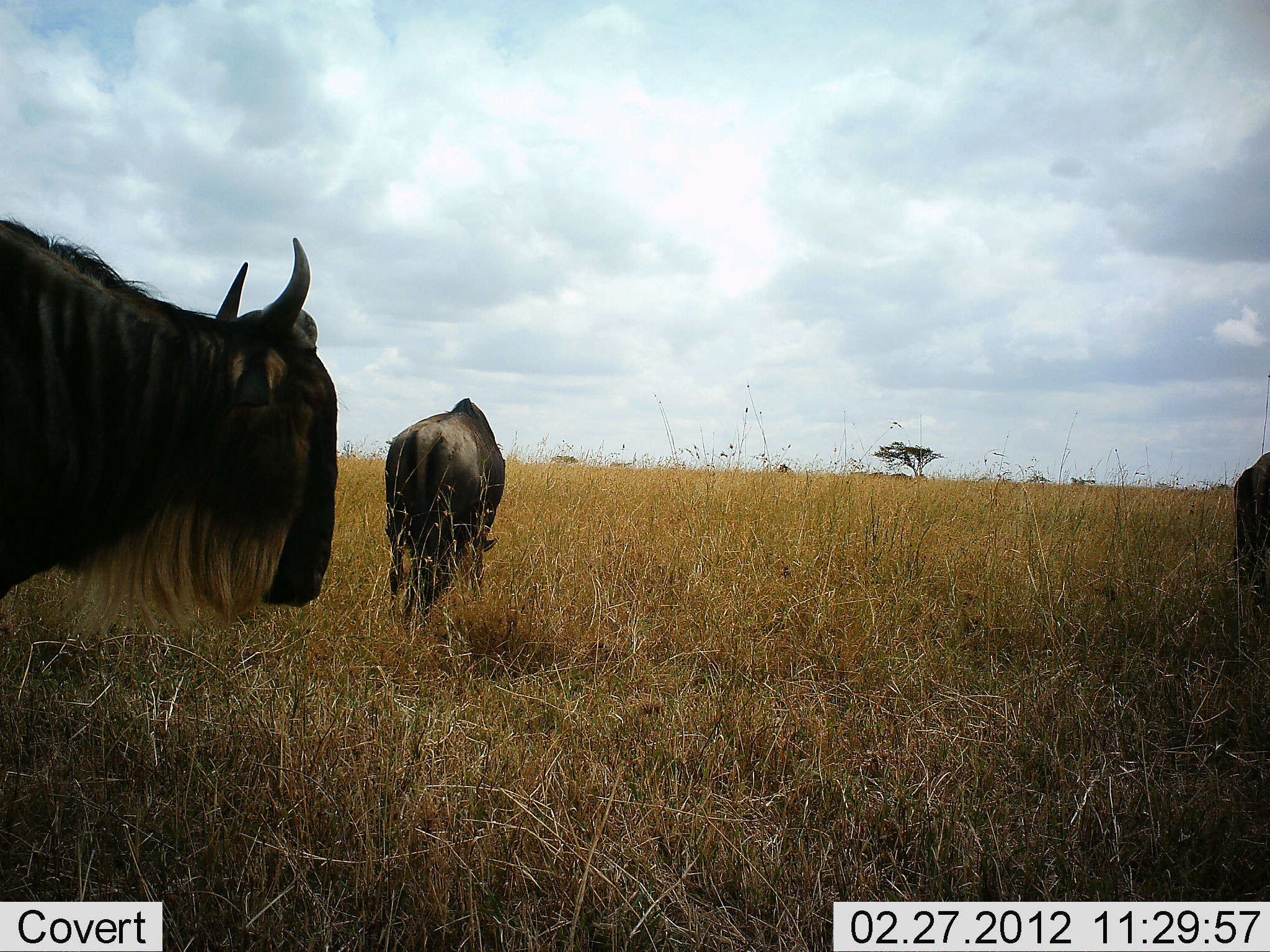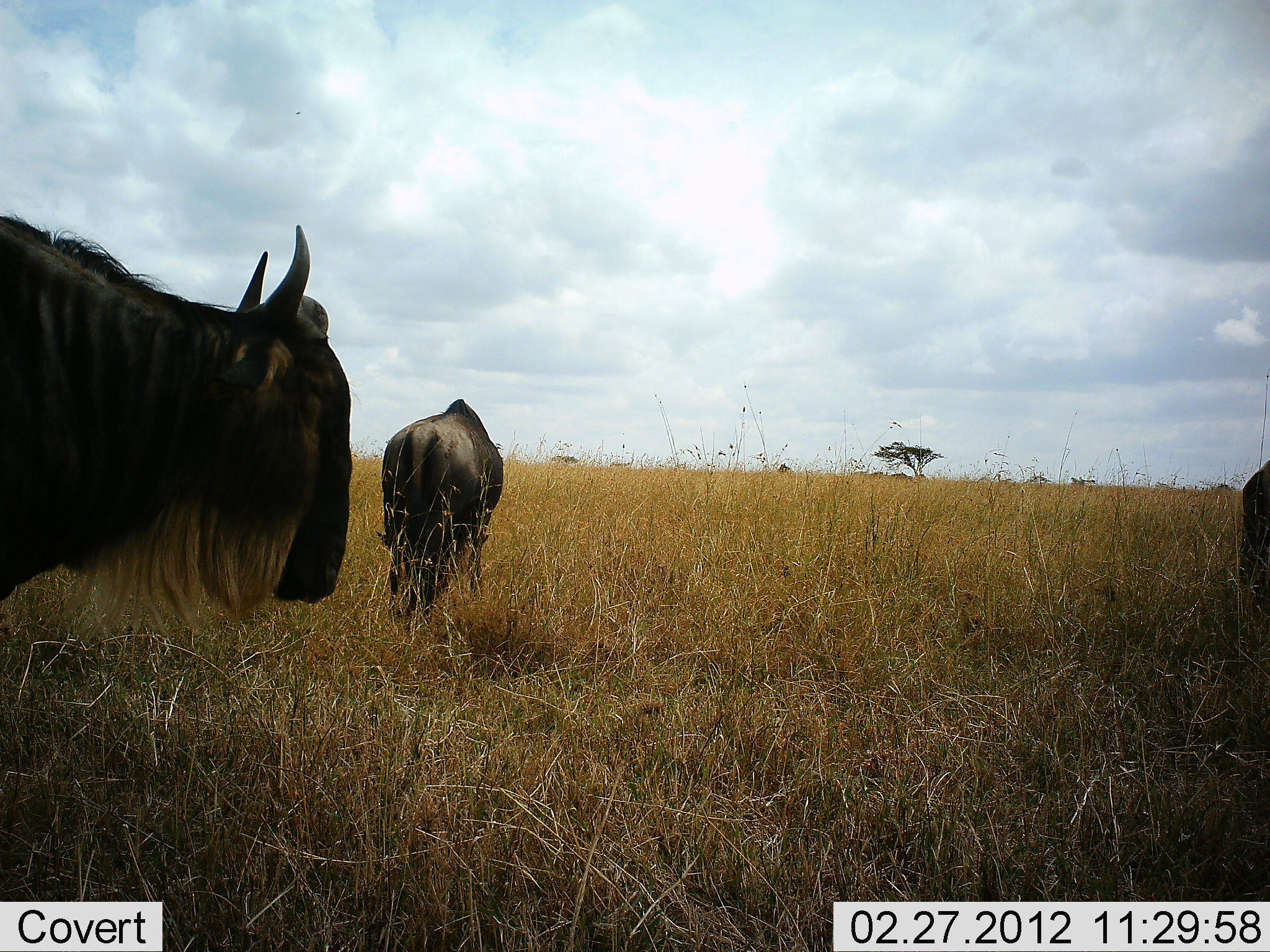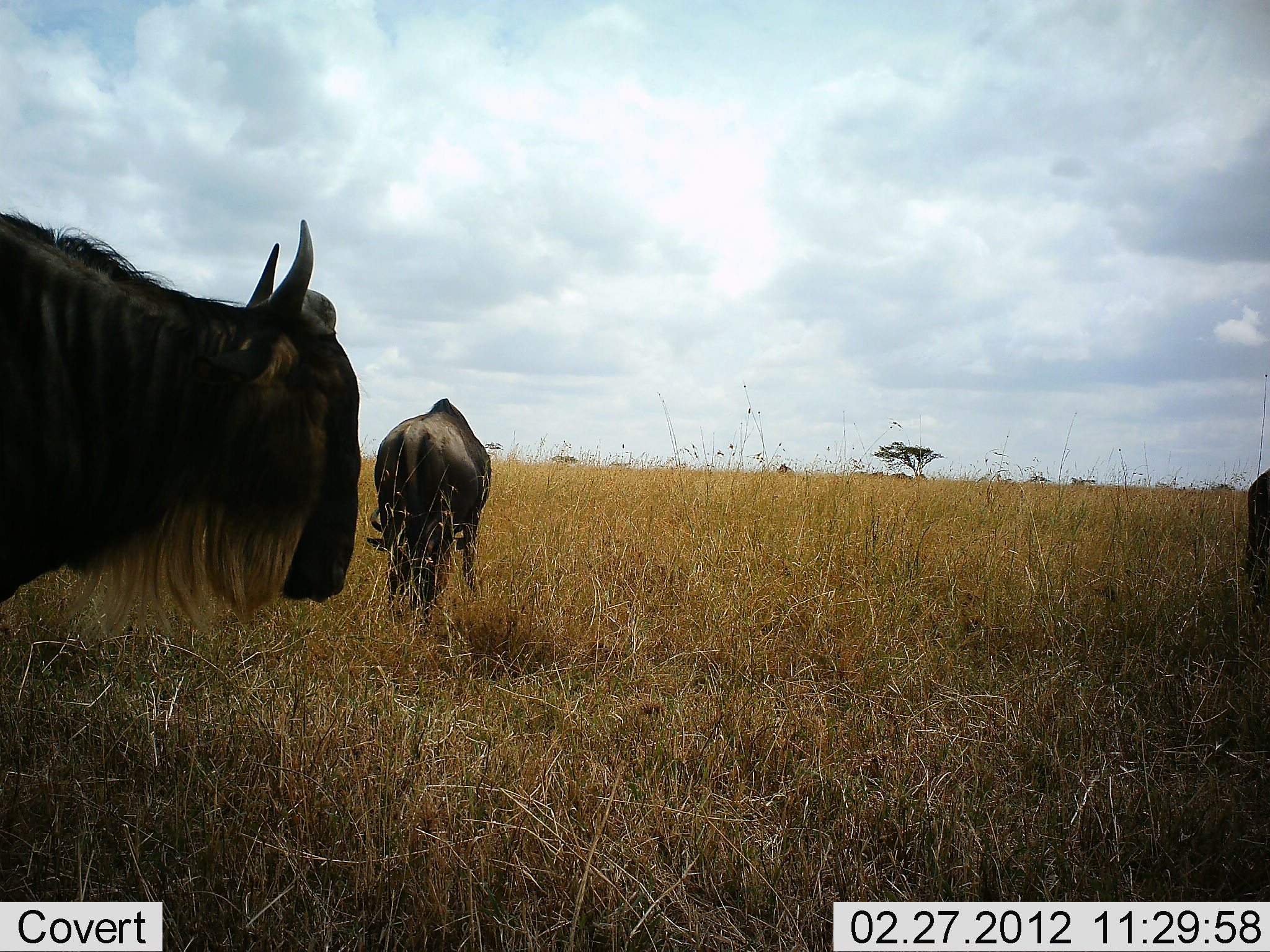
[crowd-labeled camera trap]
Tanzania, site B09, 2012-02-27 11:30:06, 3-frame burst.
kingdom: Animalia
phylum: Chordata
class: Mammalia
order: Artiodactyla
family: Bovidae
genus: Connochaetes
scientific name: Connochaetes taurinus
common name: blue wildebeest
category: wildebeest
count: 3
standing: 76%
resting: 0%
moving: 6%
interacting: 0%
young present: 0%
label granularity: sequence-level